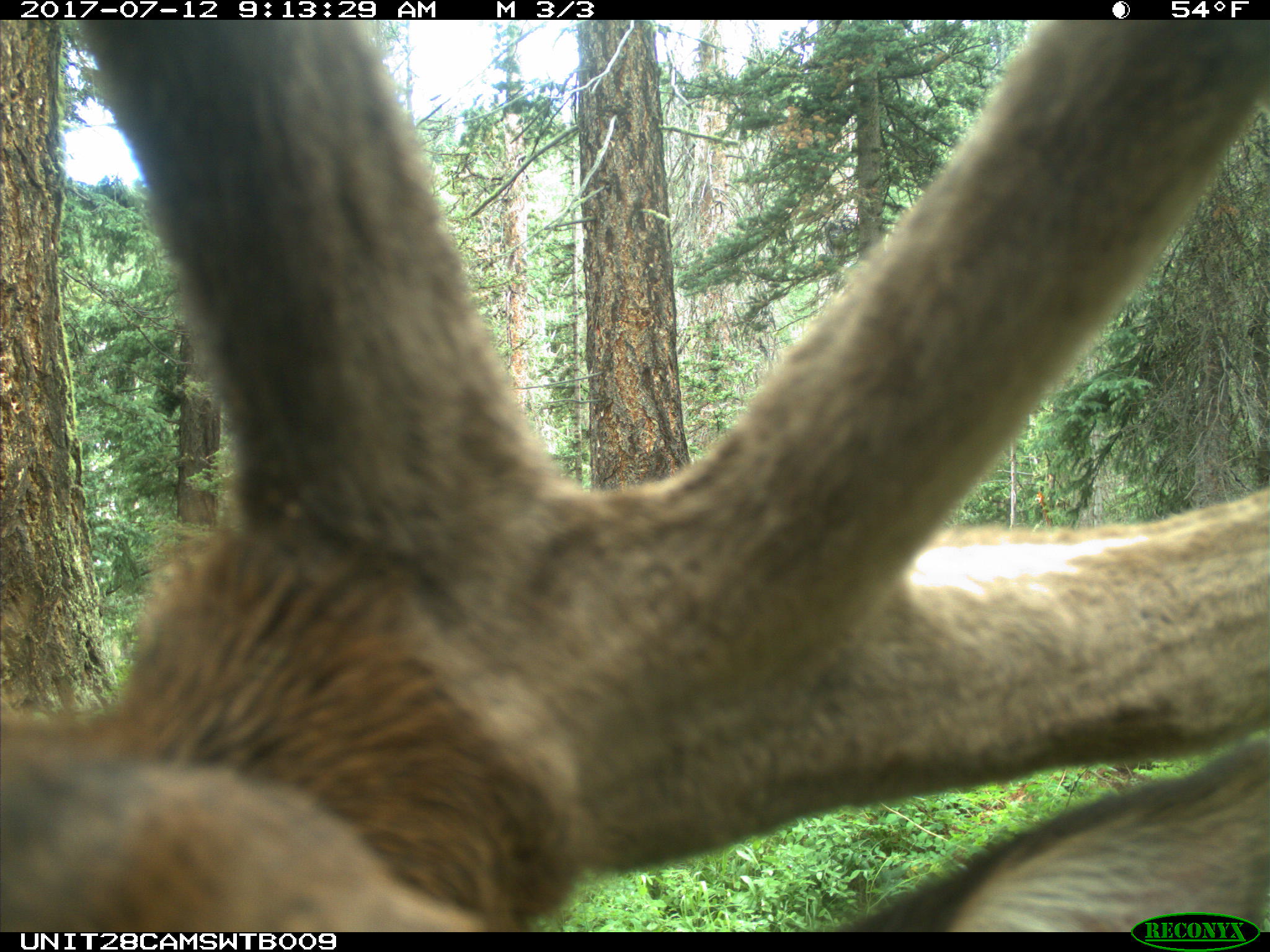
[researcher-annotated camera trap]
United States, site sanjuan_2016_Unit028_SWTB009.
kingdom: Animalia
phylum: Chordata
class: Mammalia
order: Artiodactyla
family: Cervidae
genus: Cervus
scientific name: Cervus elaphus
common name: red deer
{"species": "Cervus elaphus (red deer)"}